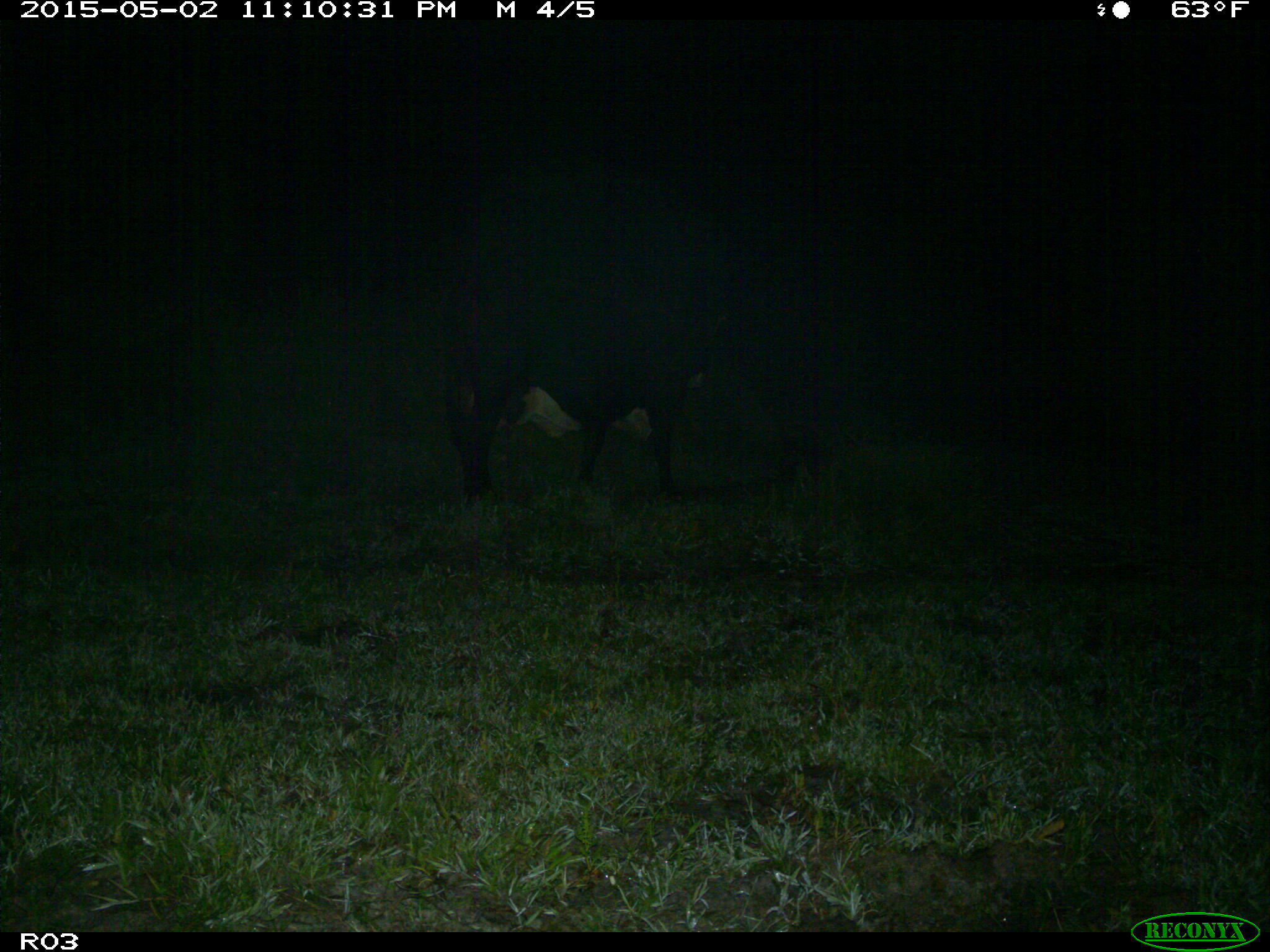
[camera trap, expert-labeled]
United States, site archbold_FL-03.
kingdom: Animalia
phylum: Chordata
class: Mammalia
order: Artiodactyla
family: Bovidae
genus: Bos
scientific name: Bos taurus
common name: domestic cow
Bos taurus (domestic cow).